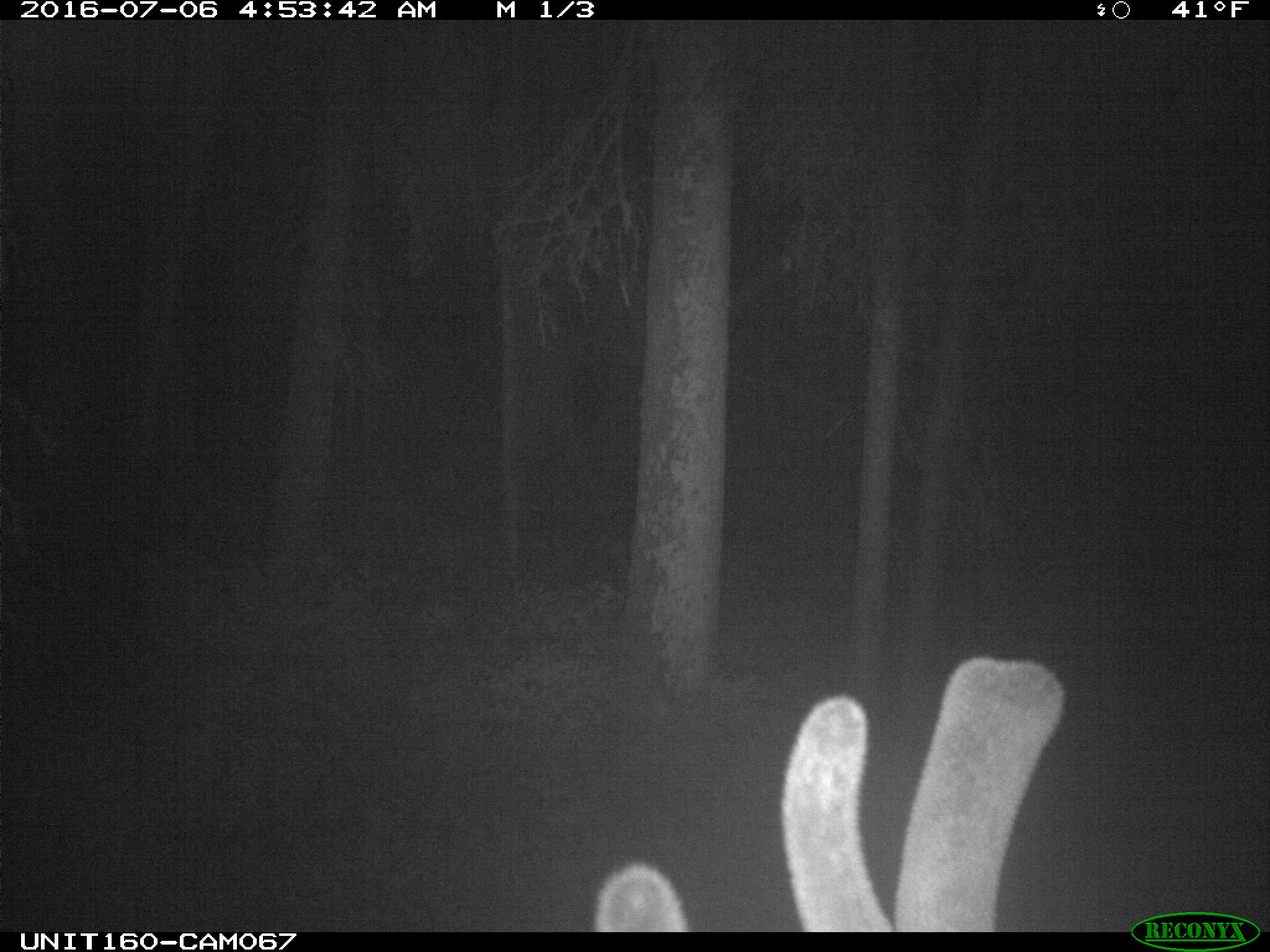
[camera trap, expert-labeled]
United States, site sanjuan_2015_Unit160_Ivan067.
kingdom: Animalia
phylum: Chordata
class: Mammalia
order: Artiodactyla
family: Cervidae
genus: Cervus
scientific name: Cervus elaphus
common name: red deer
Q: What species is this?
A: Cervus elaphus (red deer).